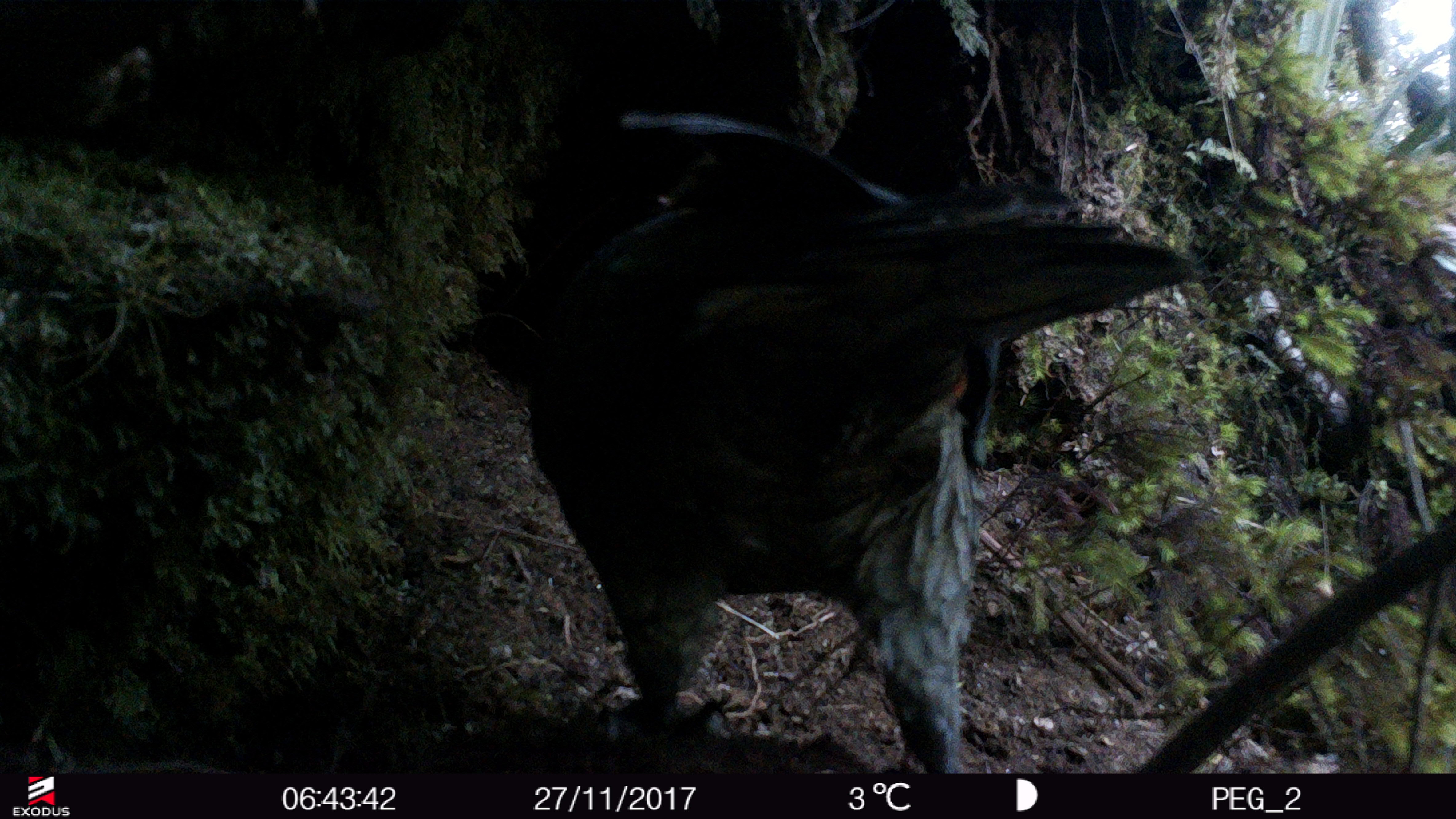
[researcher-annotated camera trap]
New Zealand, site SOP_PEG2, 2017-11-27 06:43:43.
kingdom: Animalia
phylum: Chordata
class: Aves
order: Psittaciformes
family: Strigopidae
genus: Nestor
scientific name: Nestor notabilis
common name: kea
Kea (Nestor notabilis).